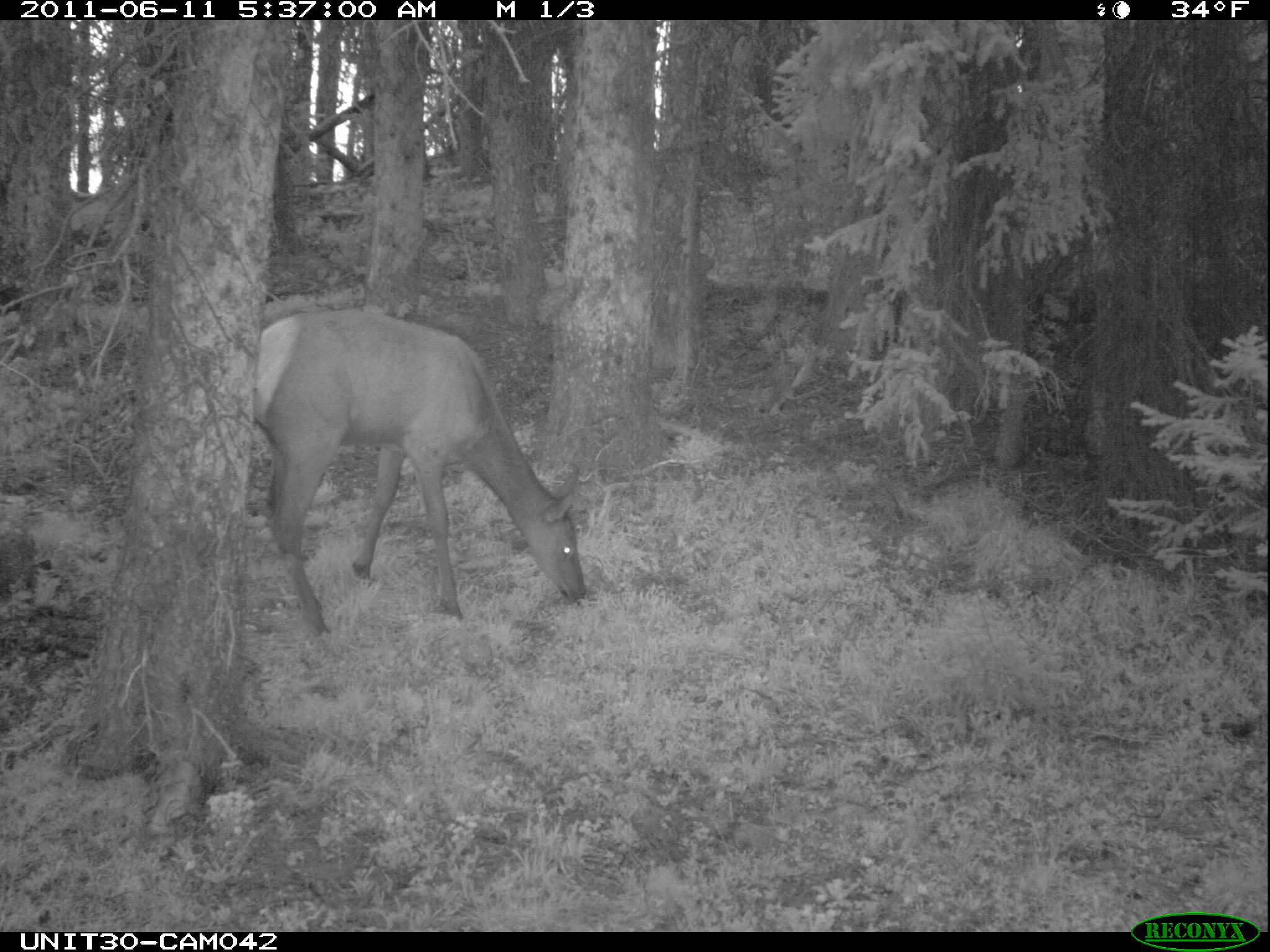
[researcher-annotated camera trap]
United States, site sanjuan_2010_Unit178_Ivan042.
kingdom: Animalia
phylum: Chordata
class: Mammalia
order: Artiodactyla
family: Cervidae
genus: Cervus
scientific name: Cervus elaphus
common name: red deer